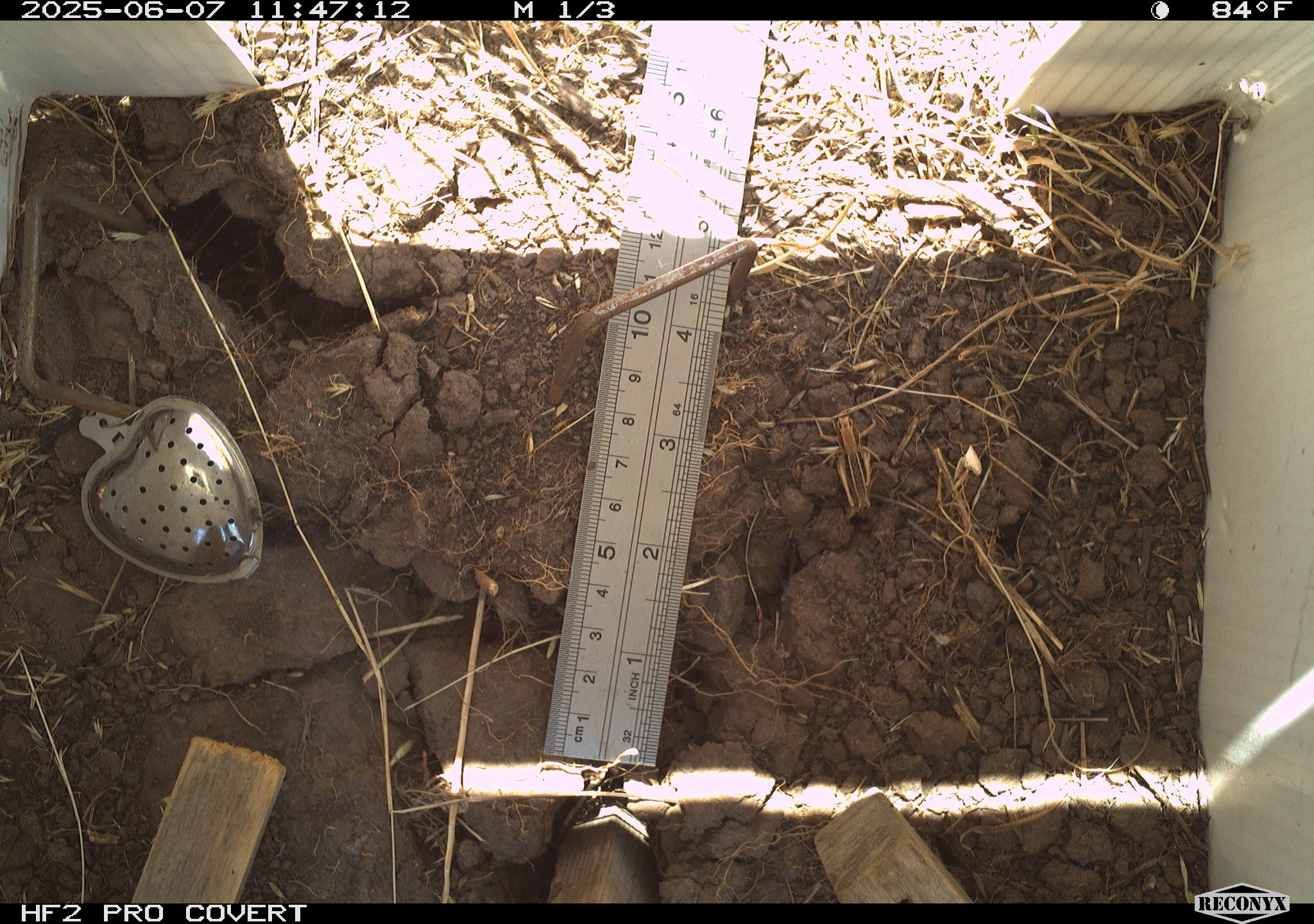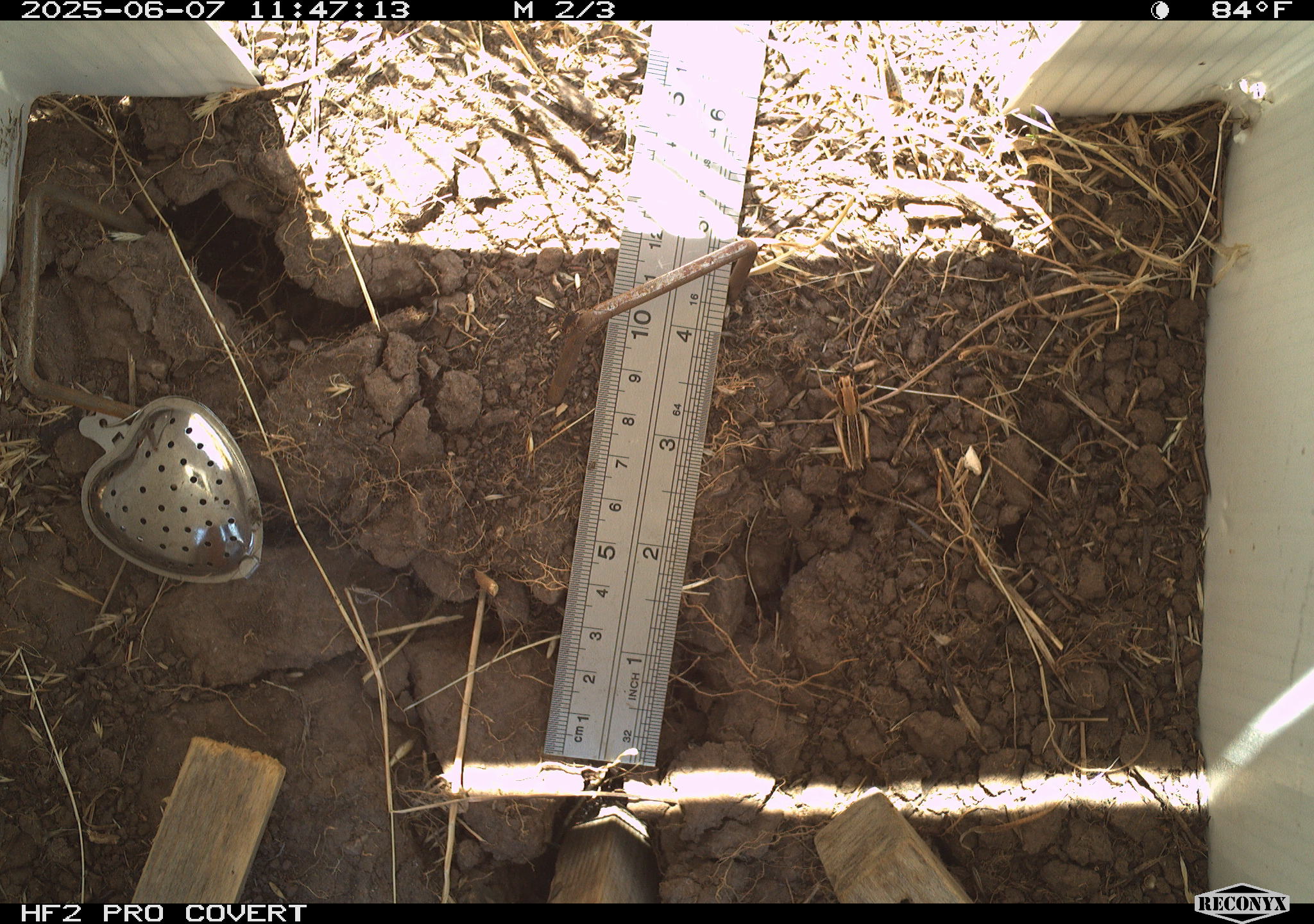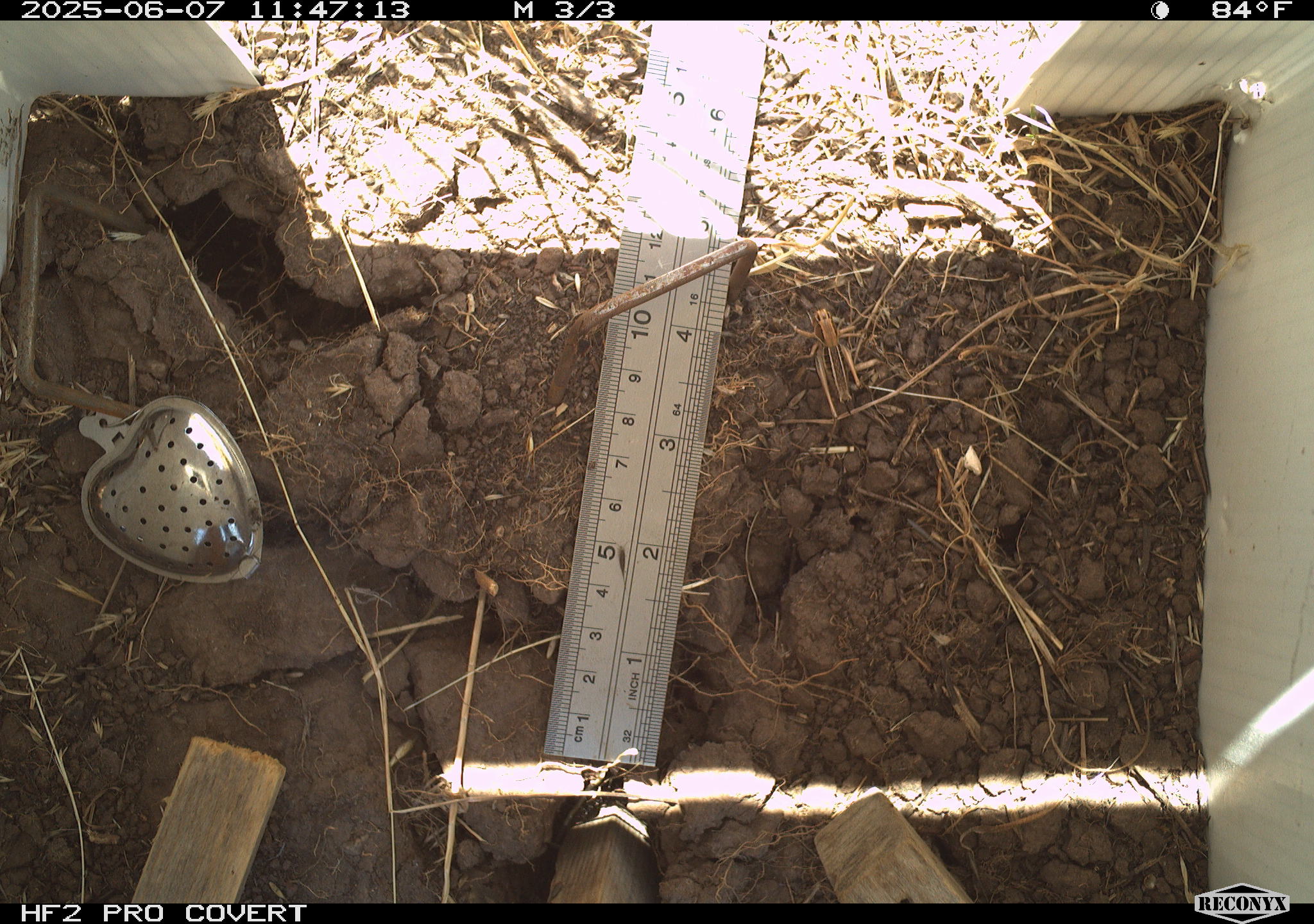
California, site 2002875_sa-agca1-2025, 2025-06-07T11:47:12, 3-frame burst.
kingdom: Animalia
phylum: Arthropoda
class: Insecta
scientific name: Insecta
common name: insect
Insect (Insecta).